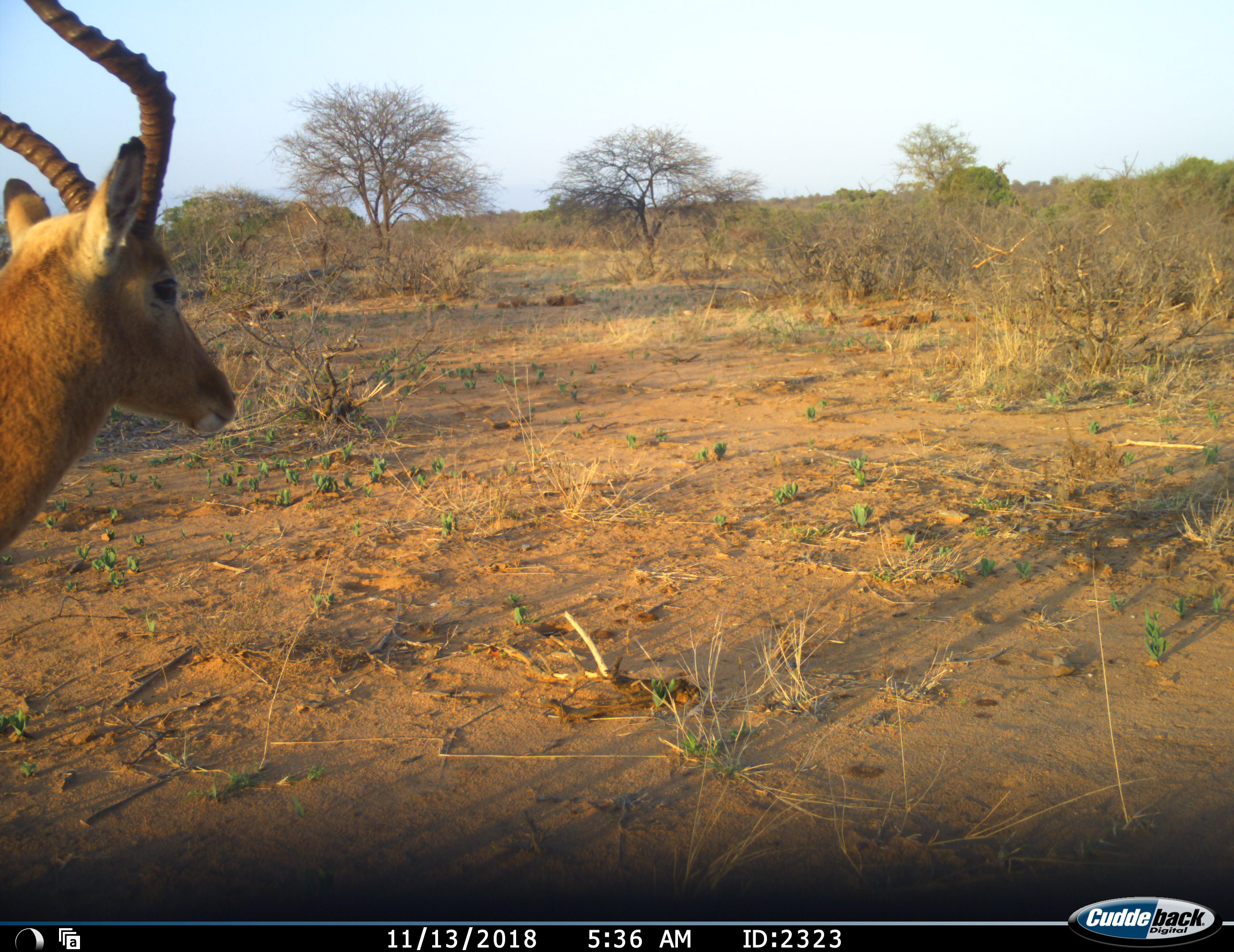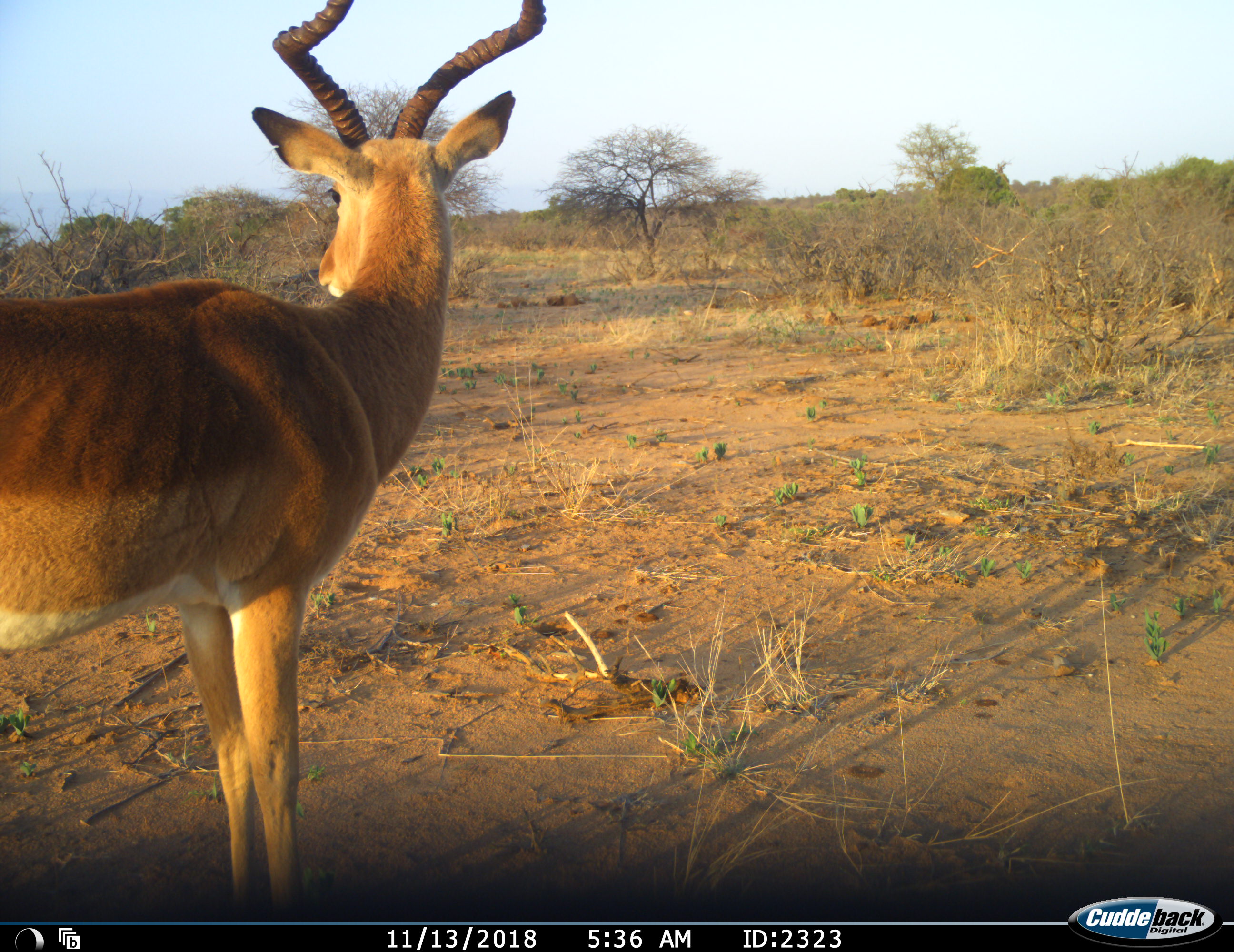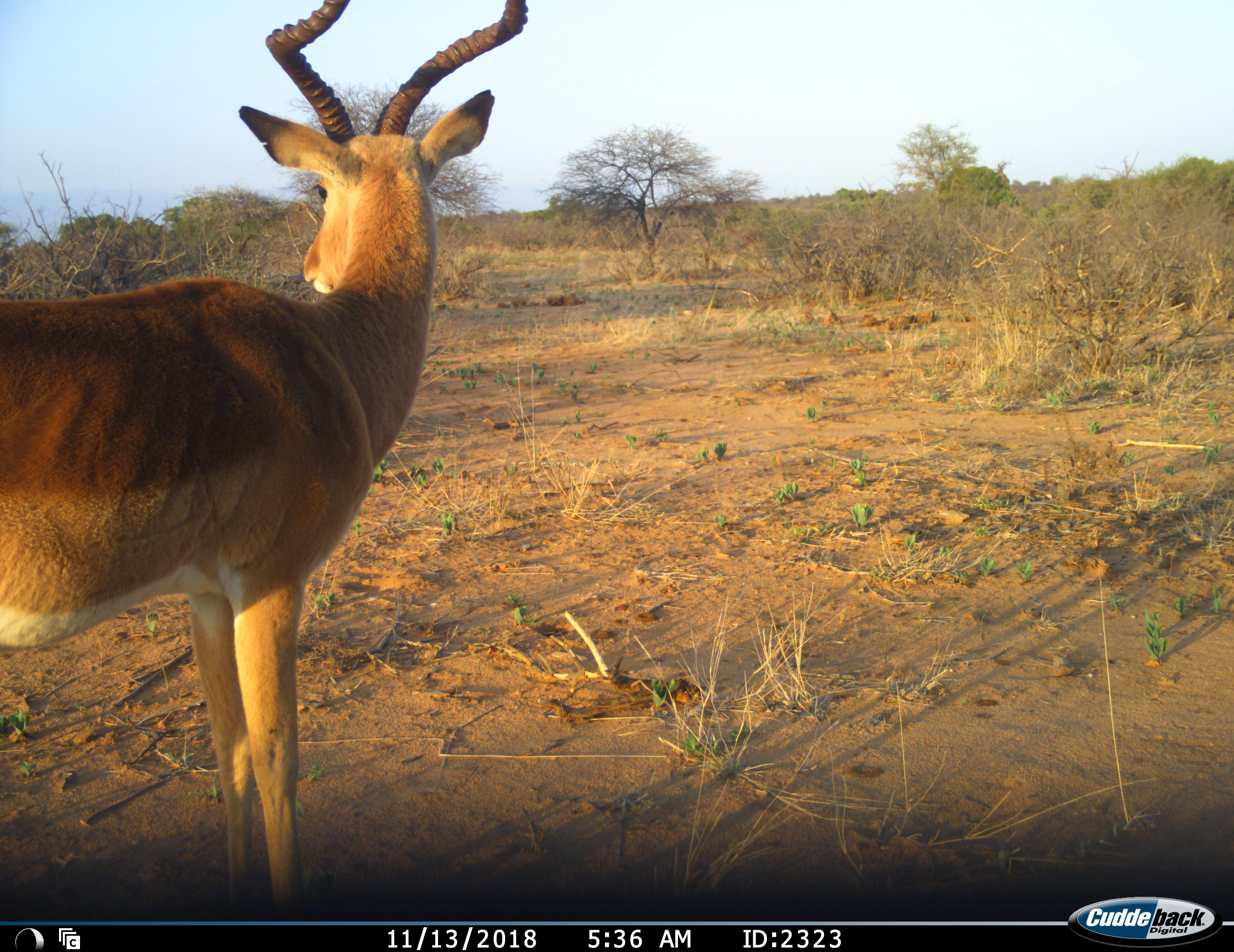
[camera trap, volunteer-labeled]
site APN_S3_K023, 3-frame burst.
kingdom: Animalia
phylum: Chordata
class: Mammalia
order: Artiodactyla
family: Bovidae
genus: Aepyceros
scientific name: Aepyceros melampus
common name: impala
Impala (Aepyceros melampus), count 1. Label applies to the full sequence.